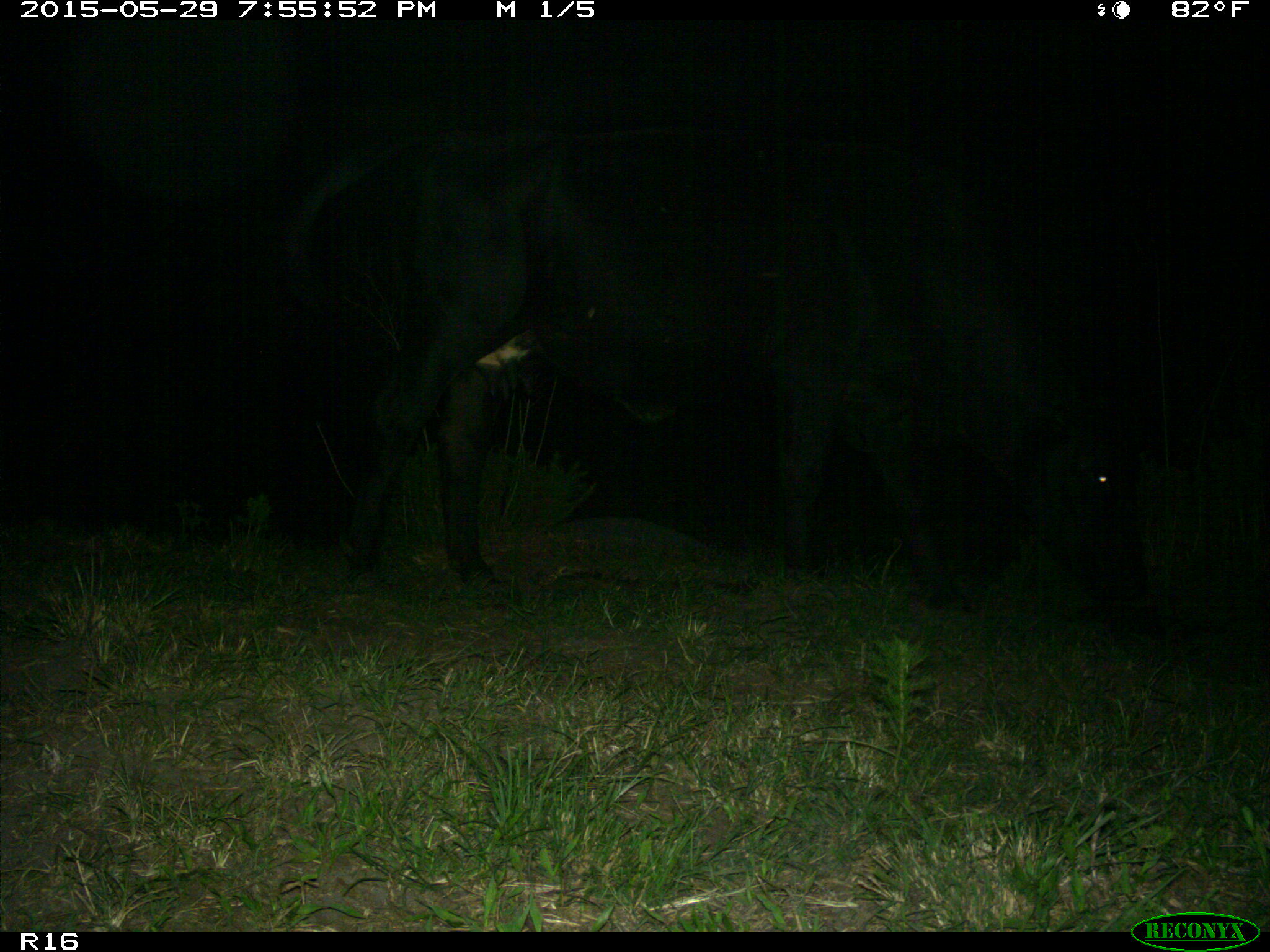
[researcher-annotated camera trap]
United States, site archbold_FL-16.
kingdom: Animalia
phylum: Chordata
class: Mammalia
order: Artiodactyla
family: Bovidae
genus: Bos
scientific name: Bos taurus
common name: domestic cow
Bos taurus (domestic cow).